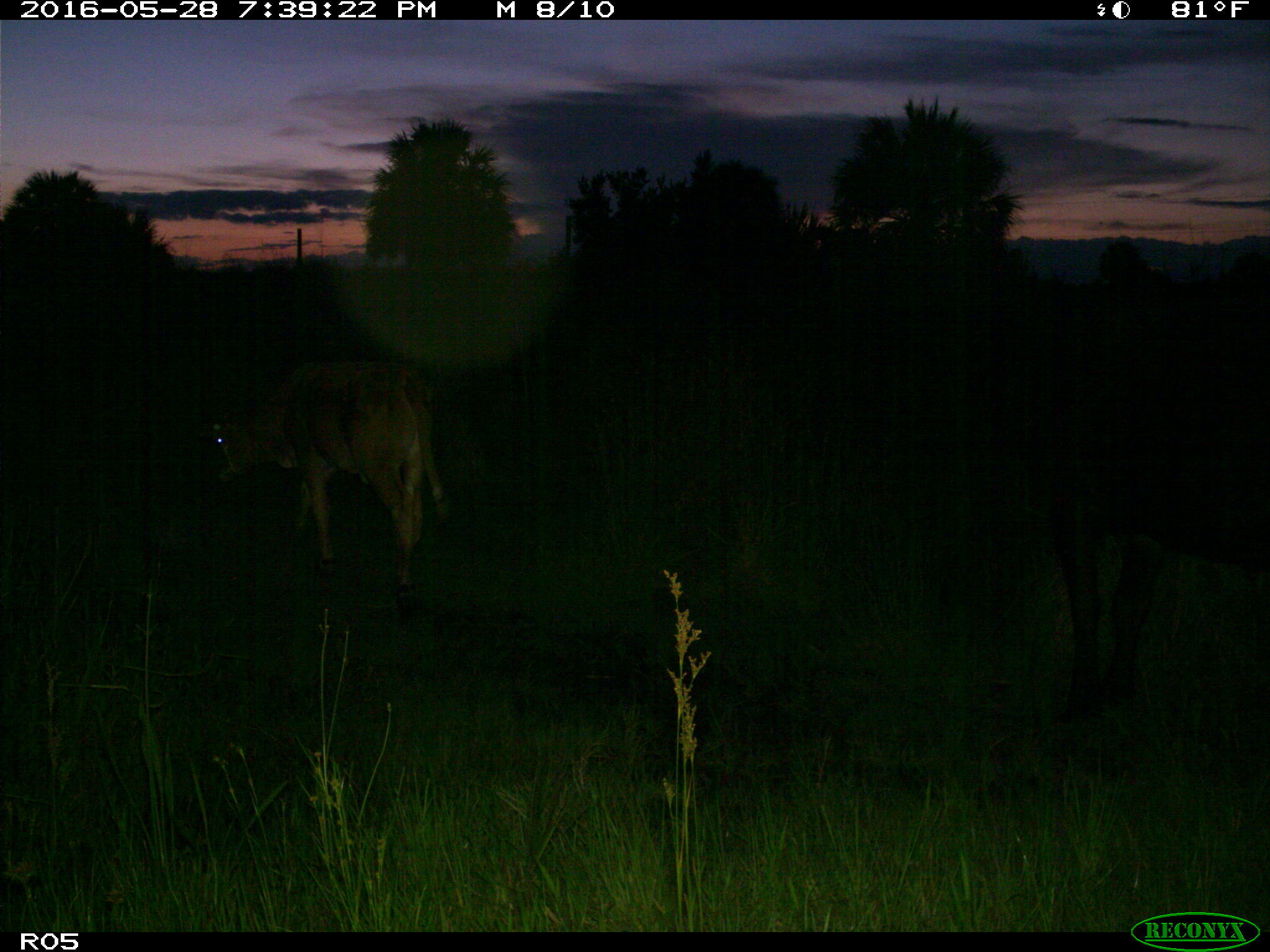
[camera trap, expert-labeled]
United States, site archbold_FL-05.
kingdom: Animalia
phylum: Chordata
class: Mammalia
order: Artiodactyla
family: Bovidae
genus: Bos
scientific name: Bos taurus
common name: domestic cow